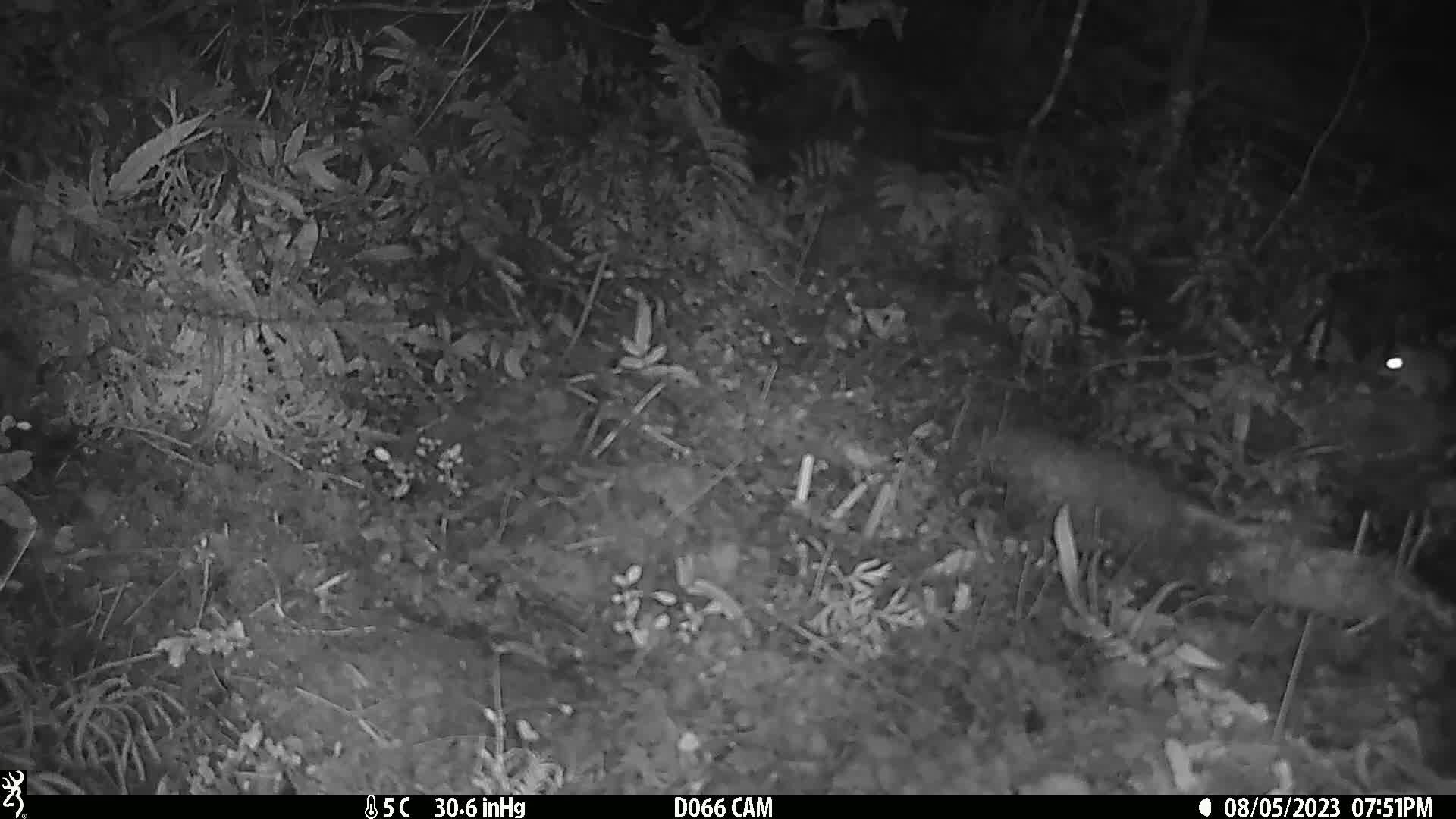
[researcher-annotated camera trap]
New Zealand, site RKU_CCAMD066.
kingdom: Animalia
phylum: Chordata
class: Mammalia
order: Rodentia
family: Muridae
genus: Rattus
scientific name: Rattus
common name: rat